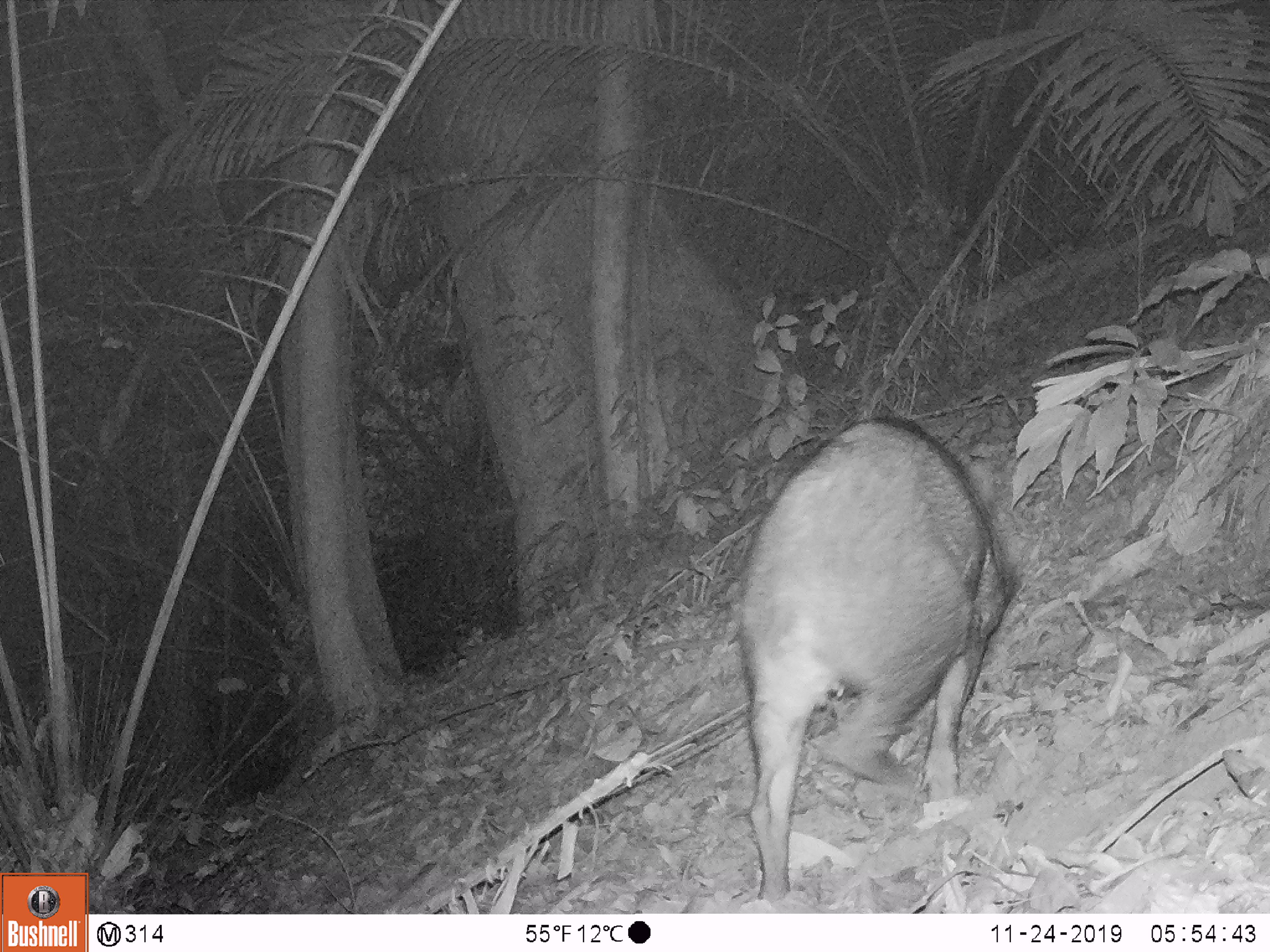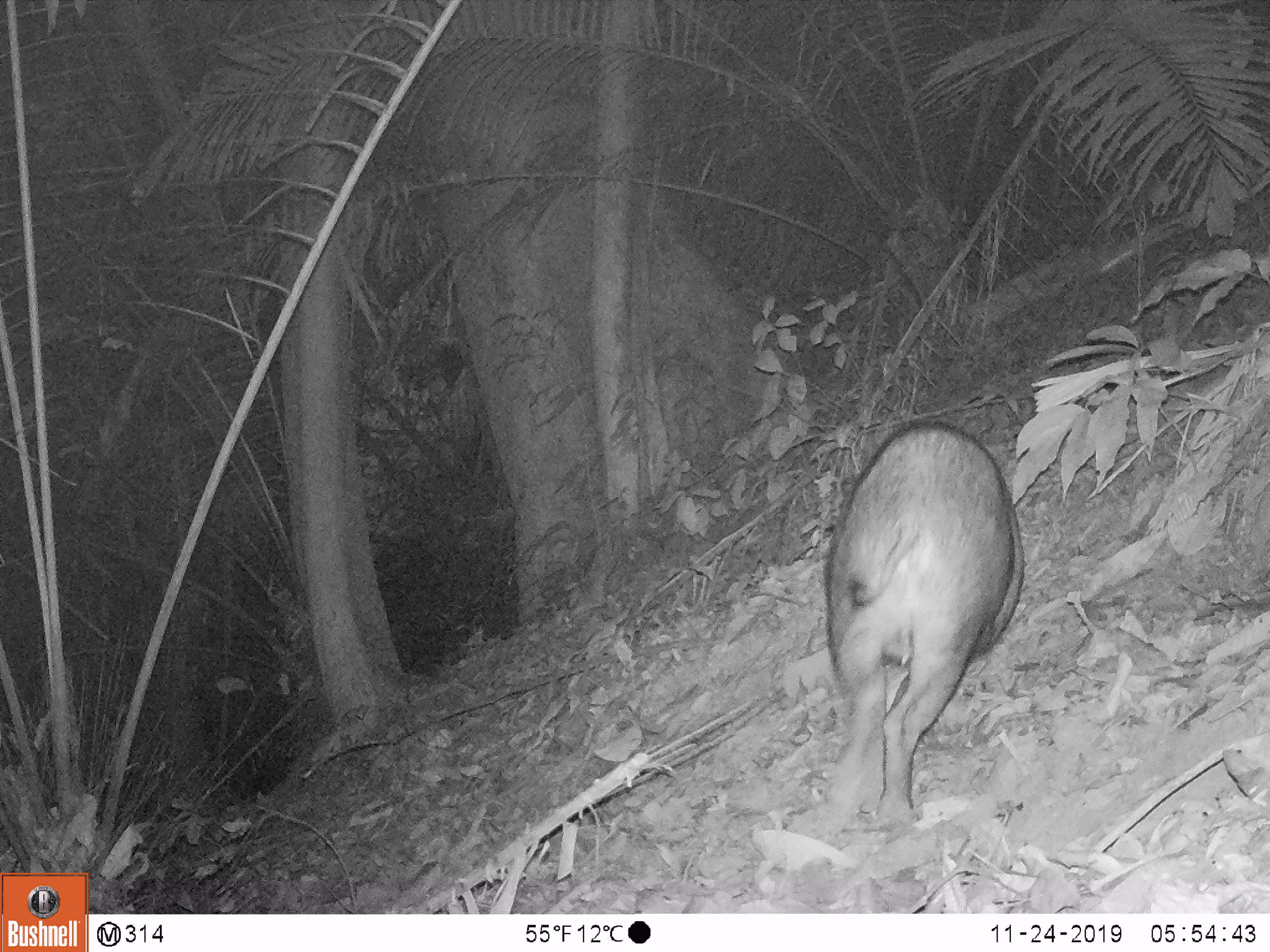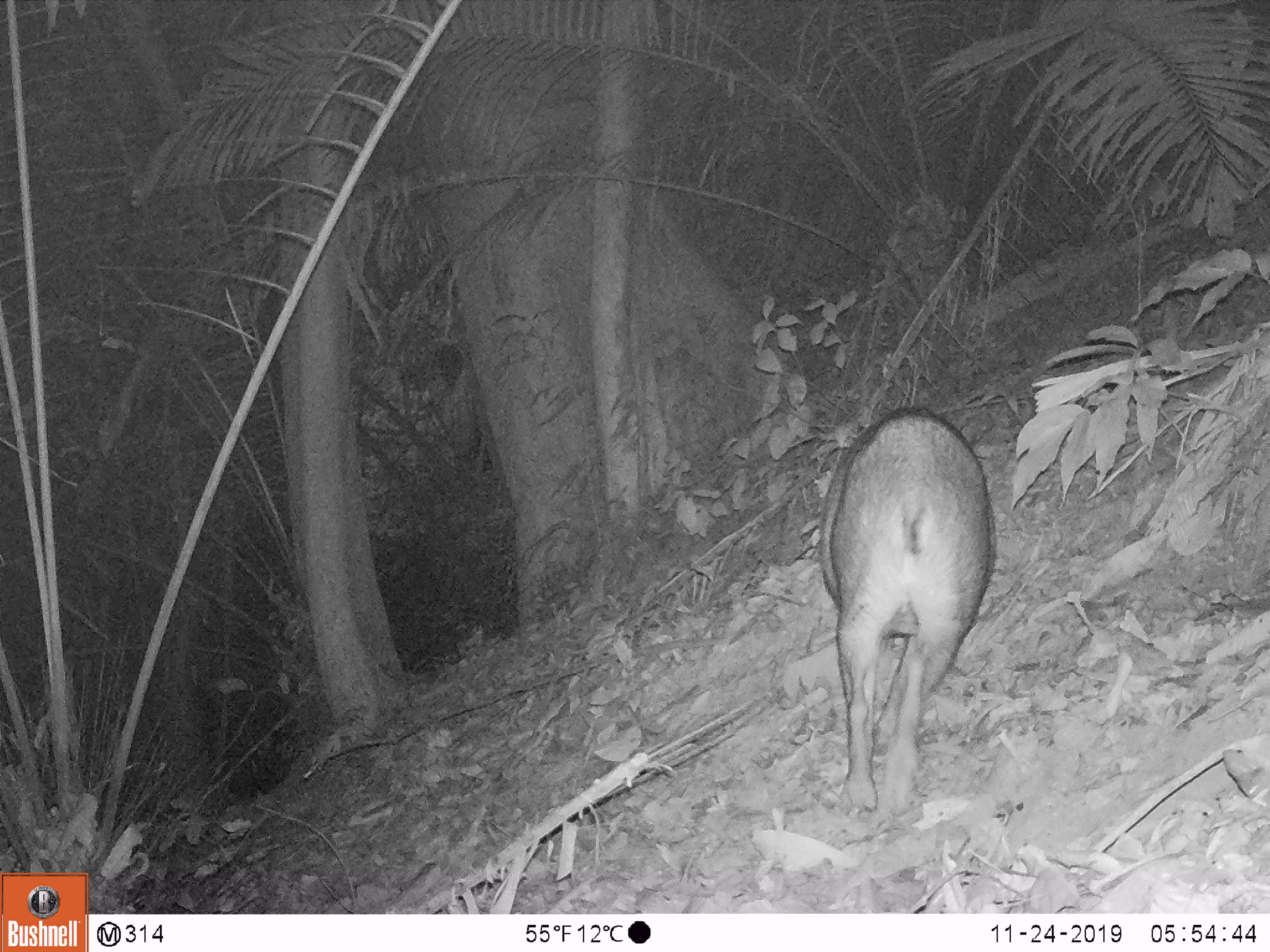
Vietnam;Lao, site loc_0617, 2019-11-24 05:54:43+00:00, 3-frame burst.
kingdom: Animalia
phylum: Chordata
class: Mammalia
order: Artiodactyla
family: Suidae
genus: Sus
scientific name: Sus scrofa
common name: eurasian wild pig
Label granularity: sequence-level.